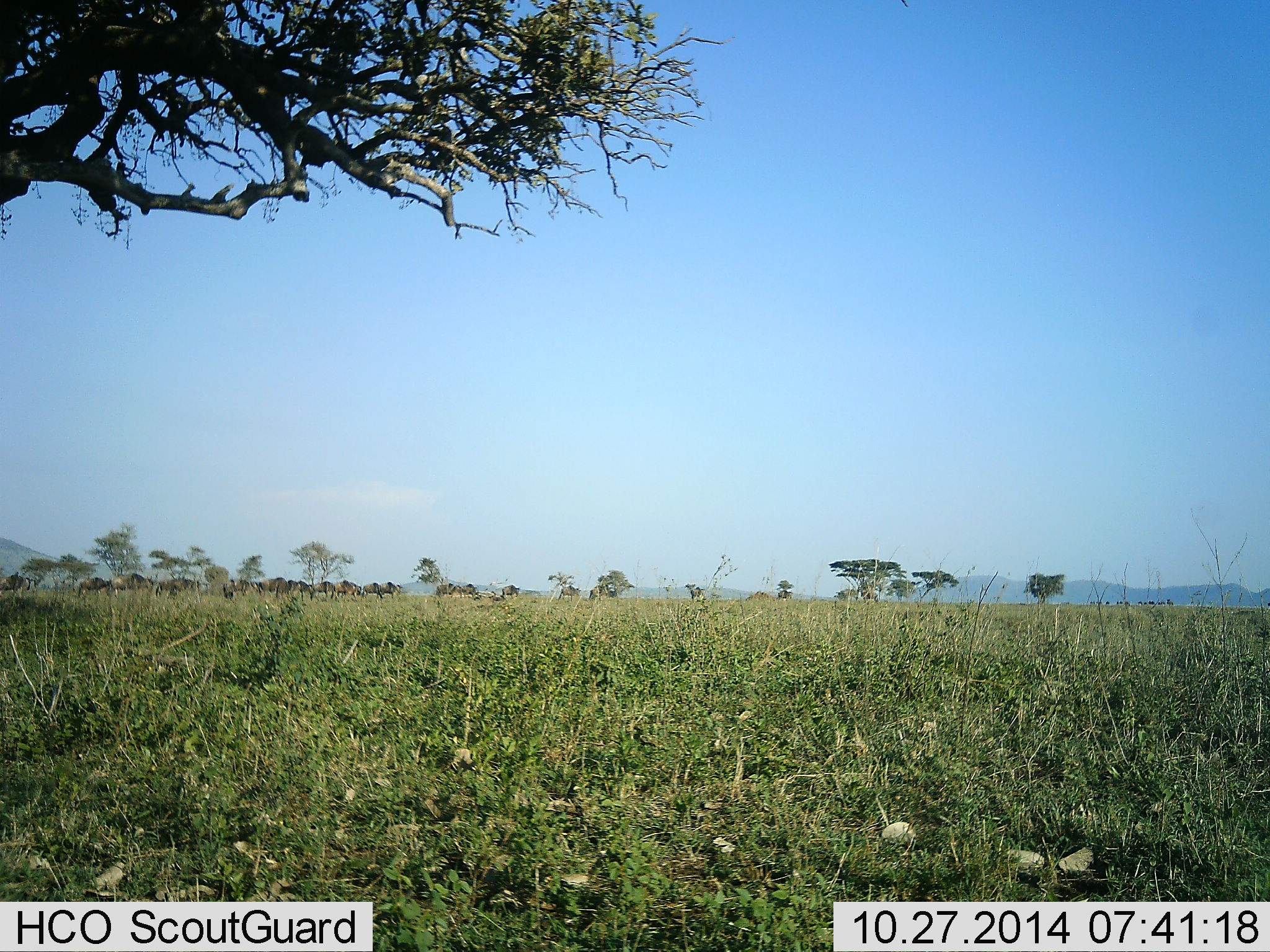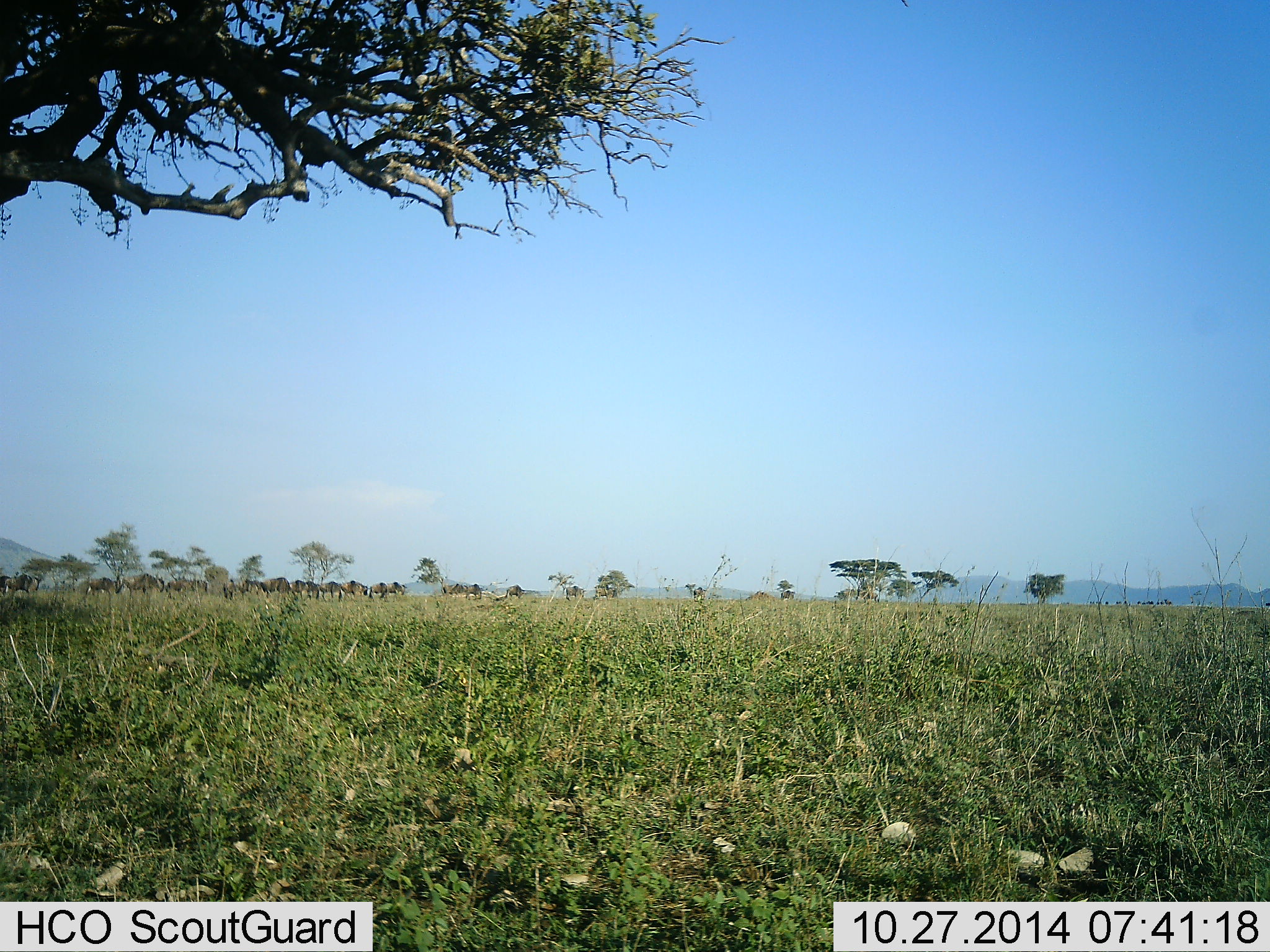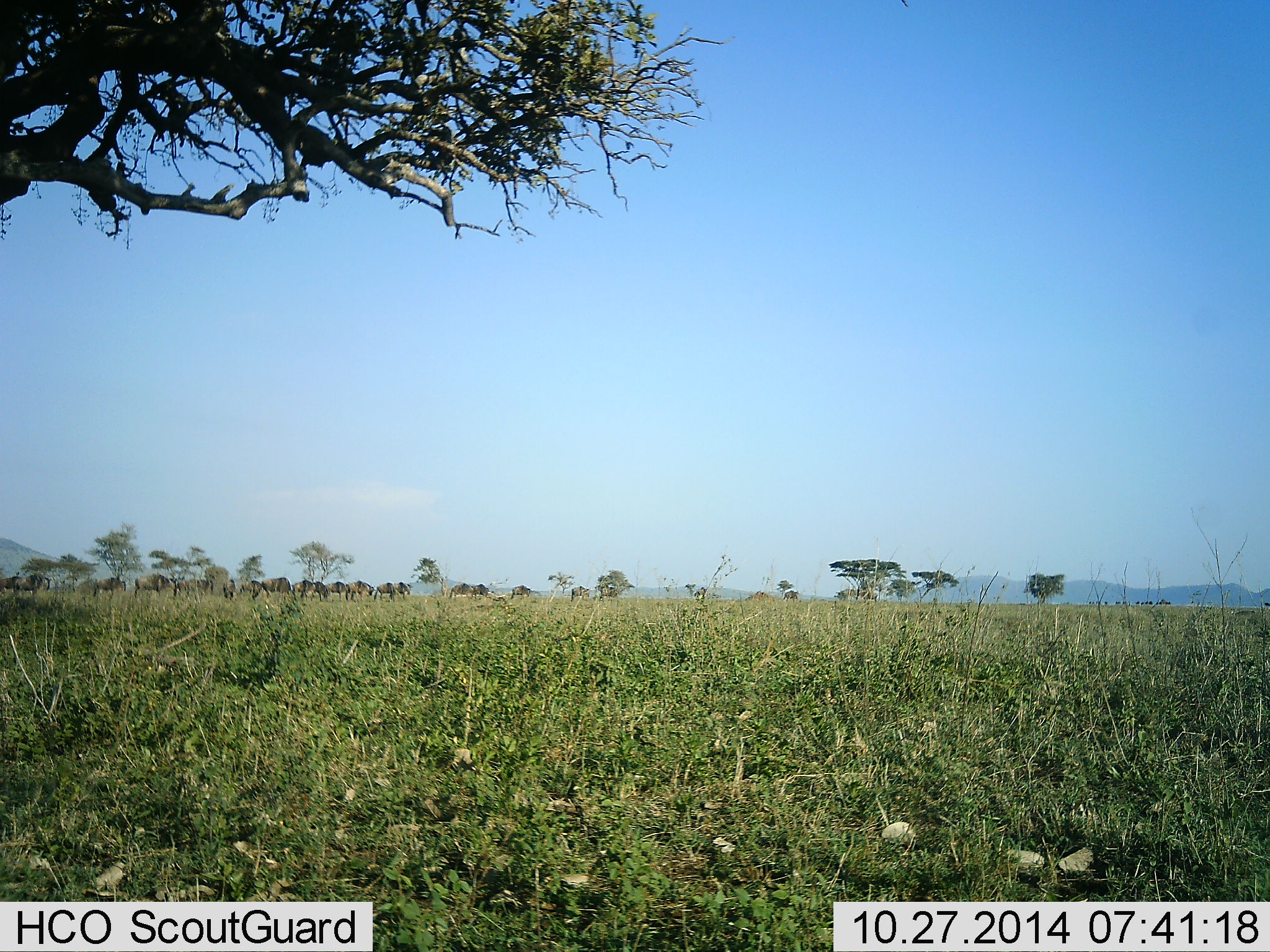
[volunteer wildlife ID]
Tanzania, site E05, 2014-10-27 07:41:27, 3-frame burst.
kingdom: Animalia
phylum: Chordata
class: Mammalia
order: Artiodactyla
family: Bovidae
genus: Connochaetes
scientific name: Connochaetes taurinus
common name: blue wildebeest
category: wildebeest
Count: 11-50.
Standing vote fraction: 10%.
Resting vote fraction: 0%.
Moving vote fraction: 90%.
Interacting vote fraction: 0%.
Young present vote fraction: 0%.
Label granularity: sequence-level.